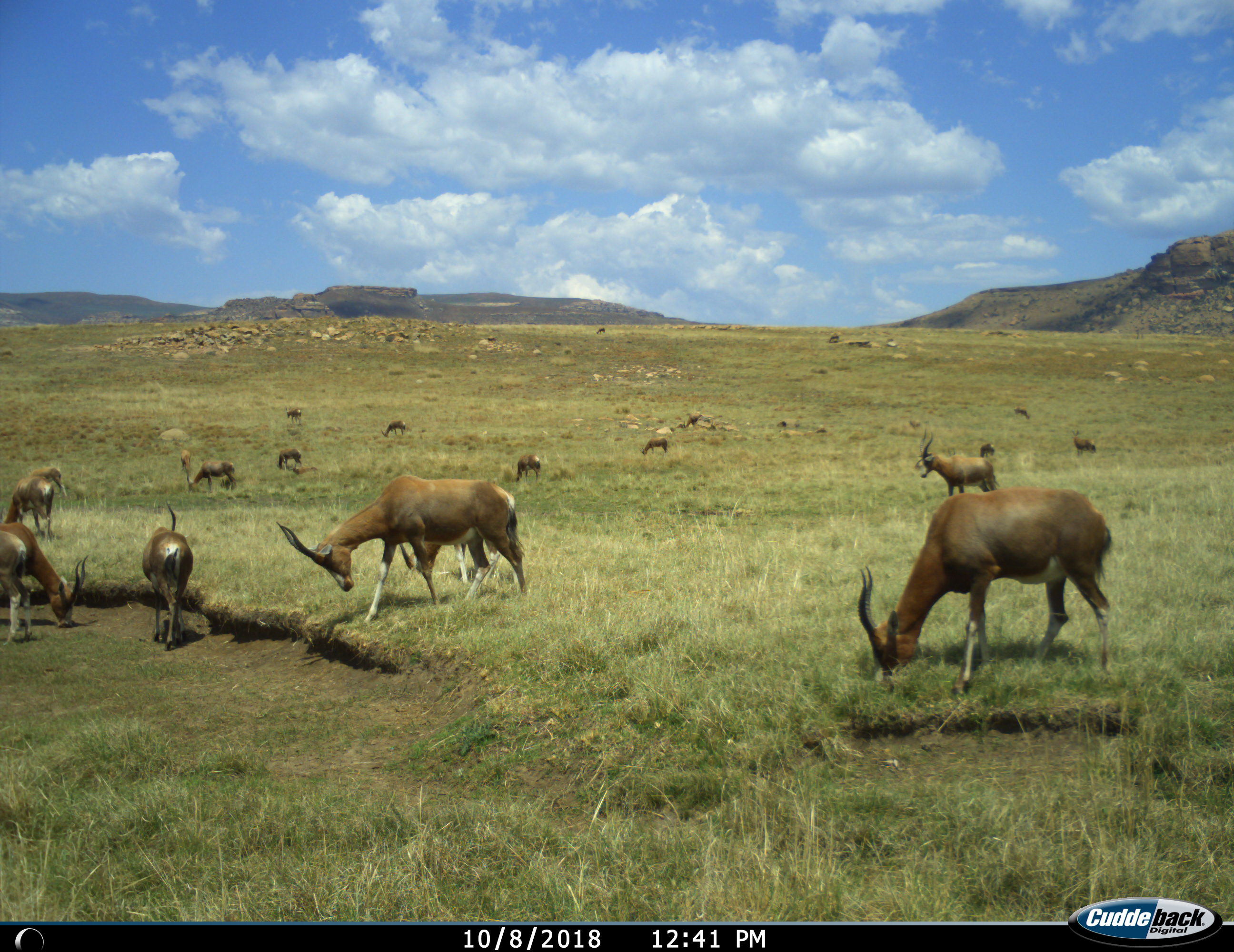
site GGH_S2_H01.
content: unidentified animal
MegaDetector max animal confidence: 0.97